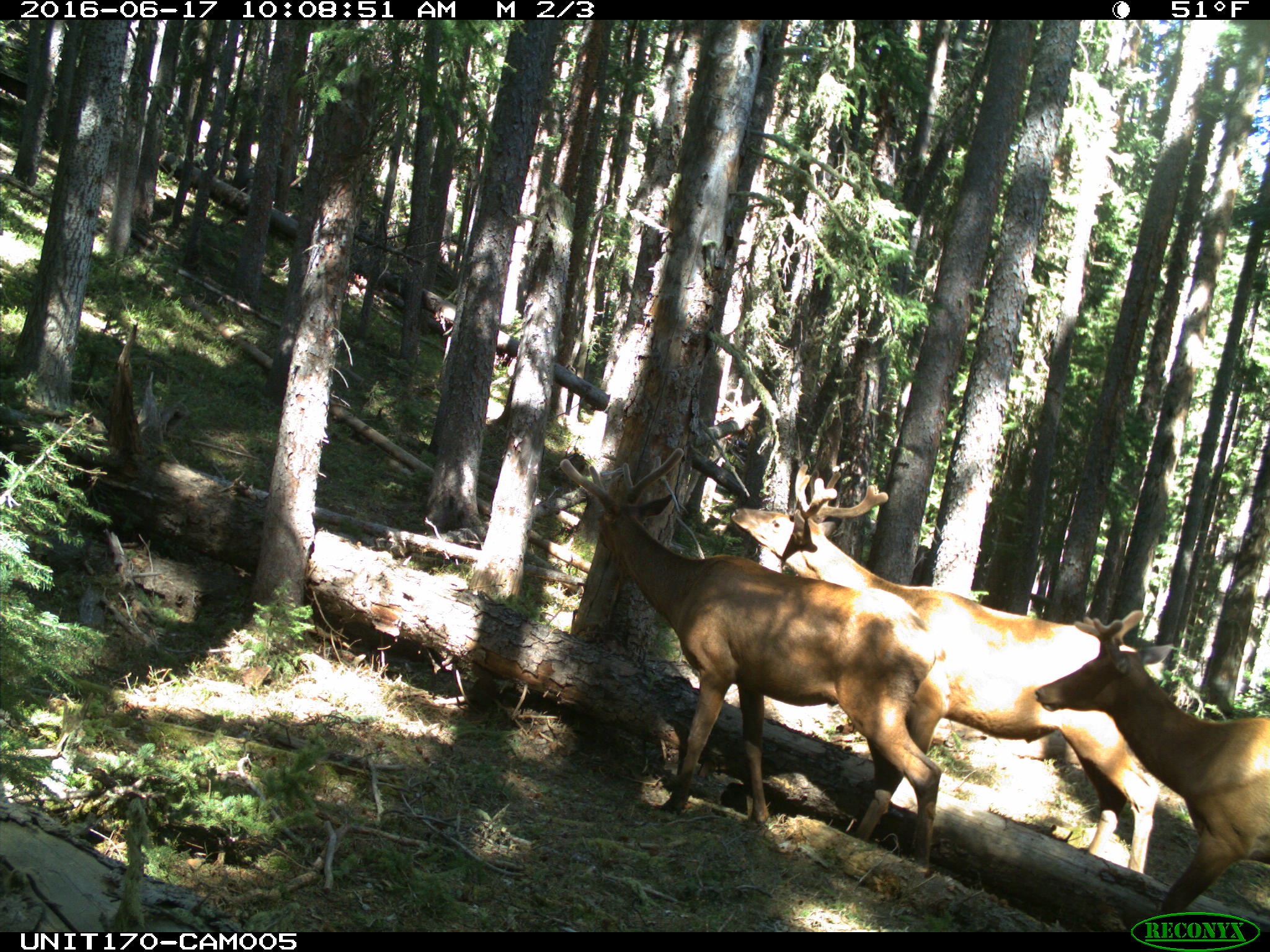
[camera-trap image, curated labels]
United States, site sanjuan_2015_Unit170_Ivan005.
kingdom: Animalia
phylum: Chordata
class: Mammalia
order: Artiodactyla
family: Cervidae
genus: Cervus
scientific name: Cervus elaphus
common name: red deer